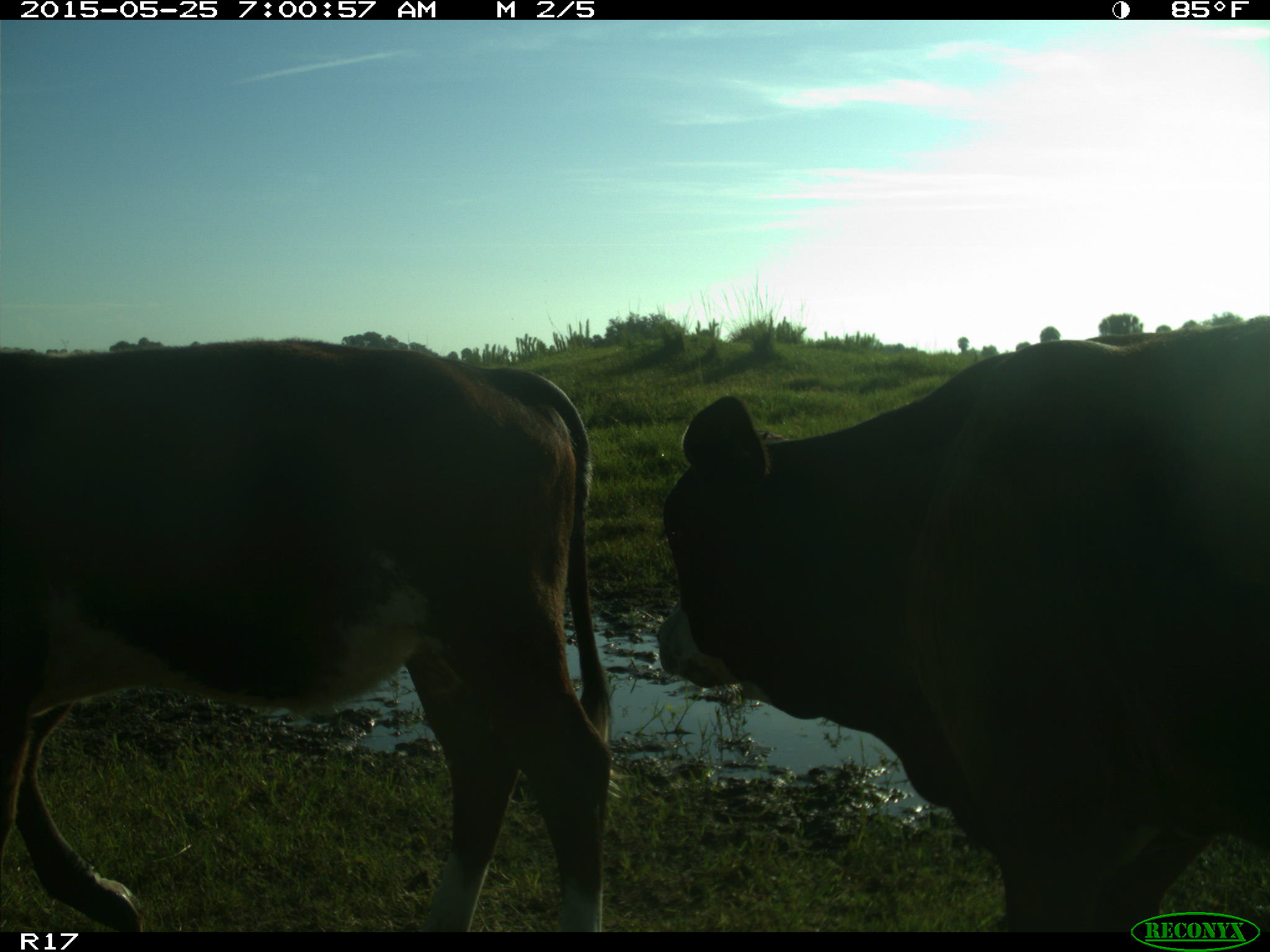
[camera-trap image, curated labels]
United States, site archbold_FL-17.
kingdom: Animalia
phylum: Chordata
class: Mammalia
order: Artiodactyla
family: Bovidae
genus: Bos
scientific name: Bos taurus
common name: domestic cow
Bos taurus (domestic cow).